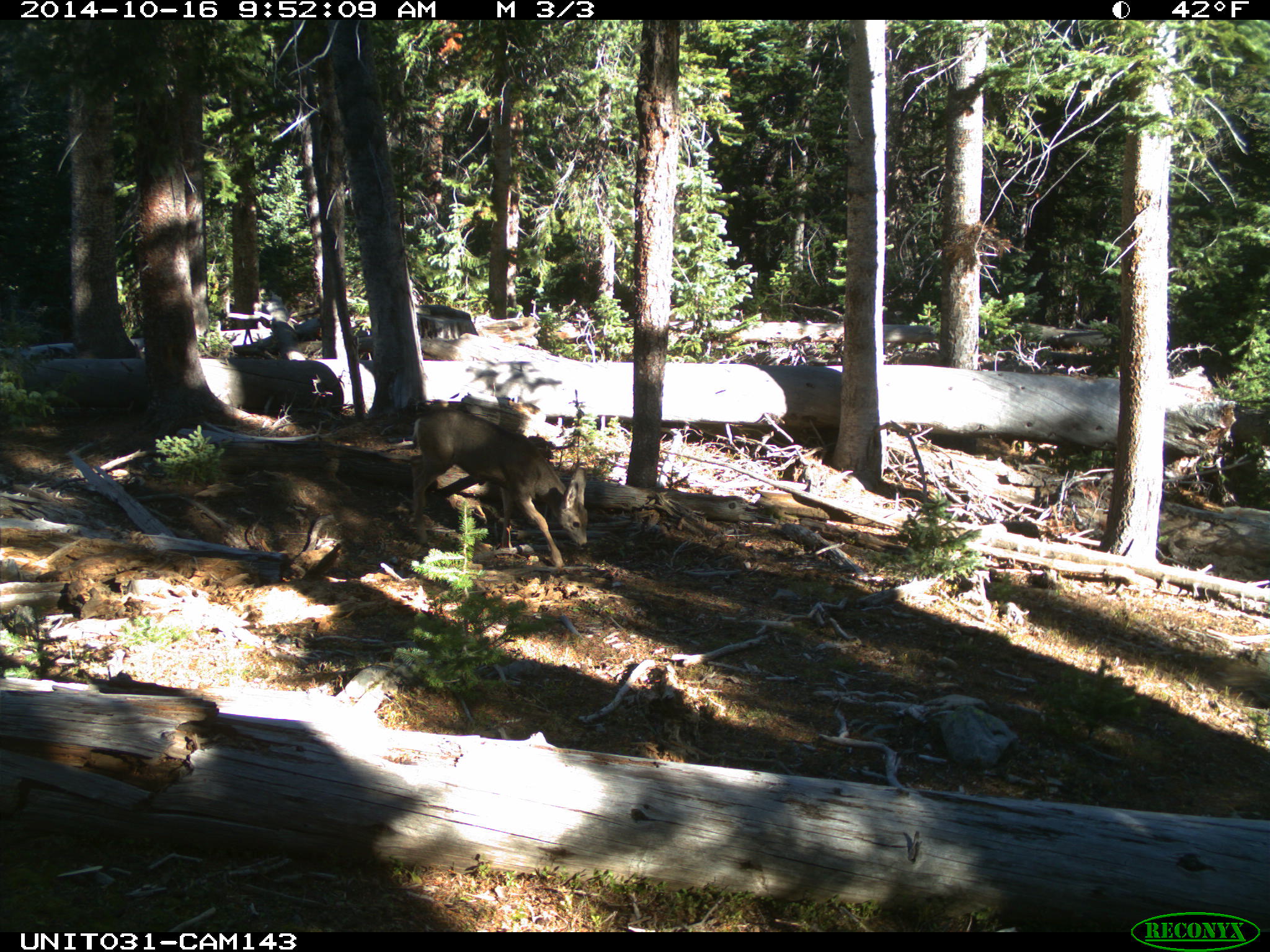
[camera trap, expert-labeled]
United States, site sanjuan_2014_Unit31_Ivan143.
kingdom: Animalia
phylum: Chordata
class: Mammalia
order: Artiodactyla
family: Cervidae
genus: Odocoileus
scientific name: Odocoileus hemionus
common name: mule deer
Odocoileus hemionus (mule deer).